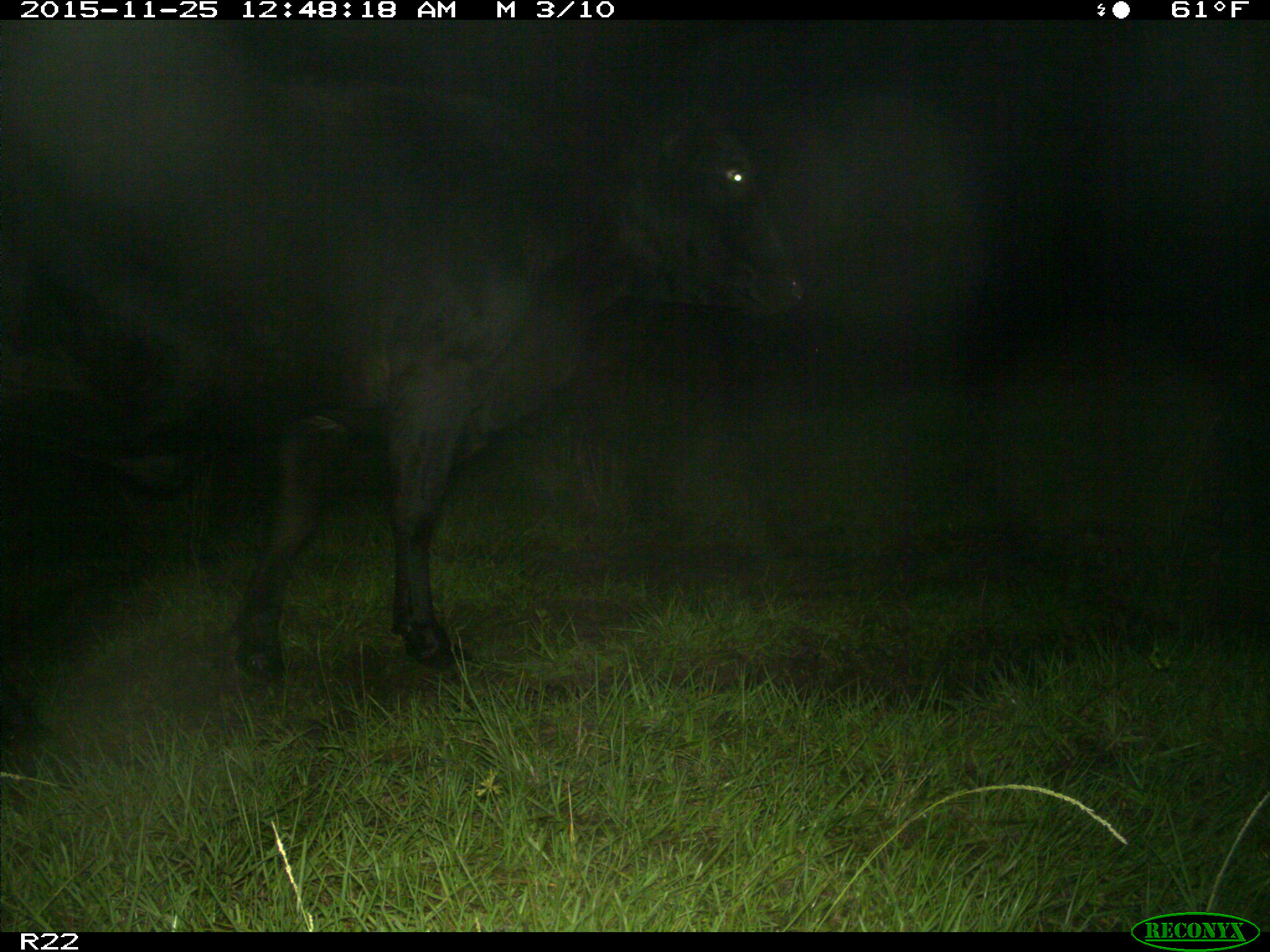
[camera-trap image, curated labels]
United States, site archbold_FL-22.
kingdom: Animalia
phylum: Chordata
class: Mammalia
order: Artiodactyla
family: Bovidae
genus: Bos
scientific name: Bos taurus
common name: domestic cow